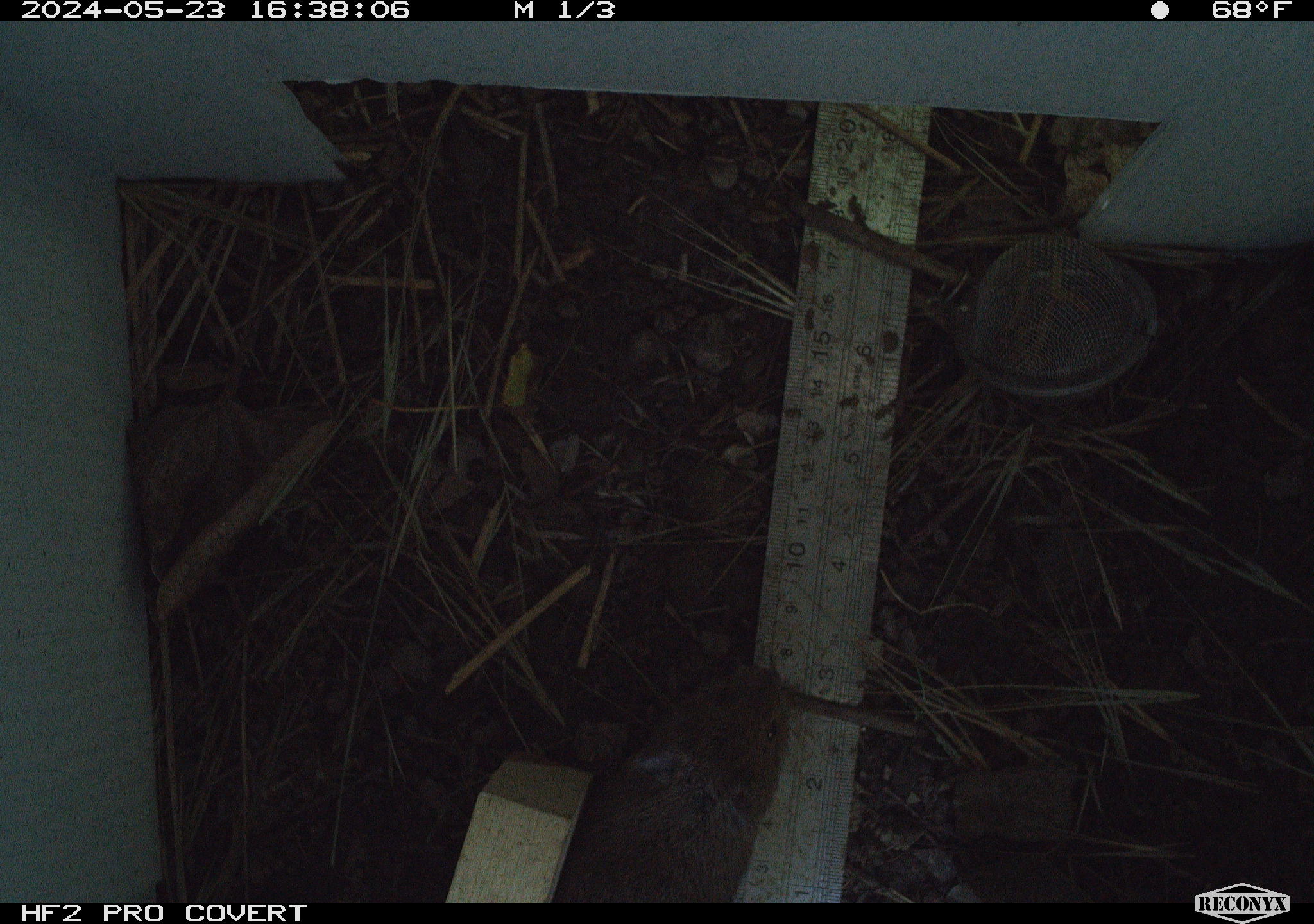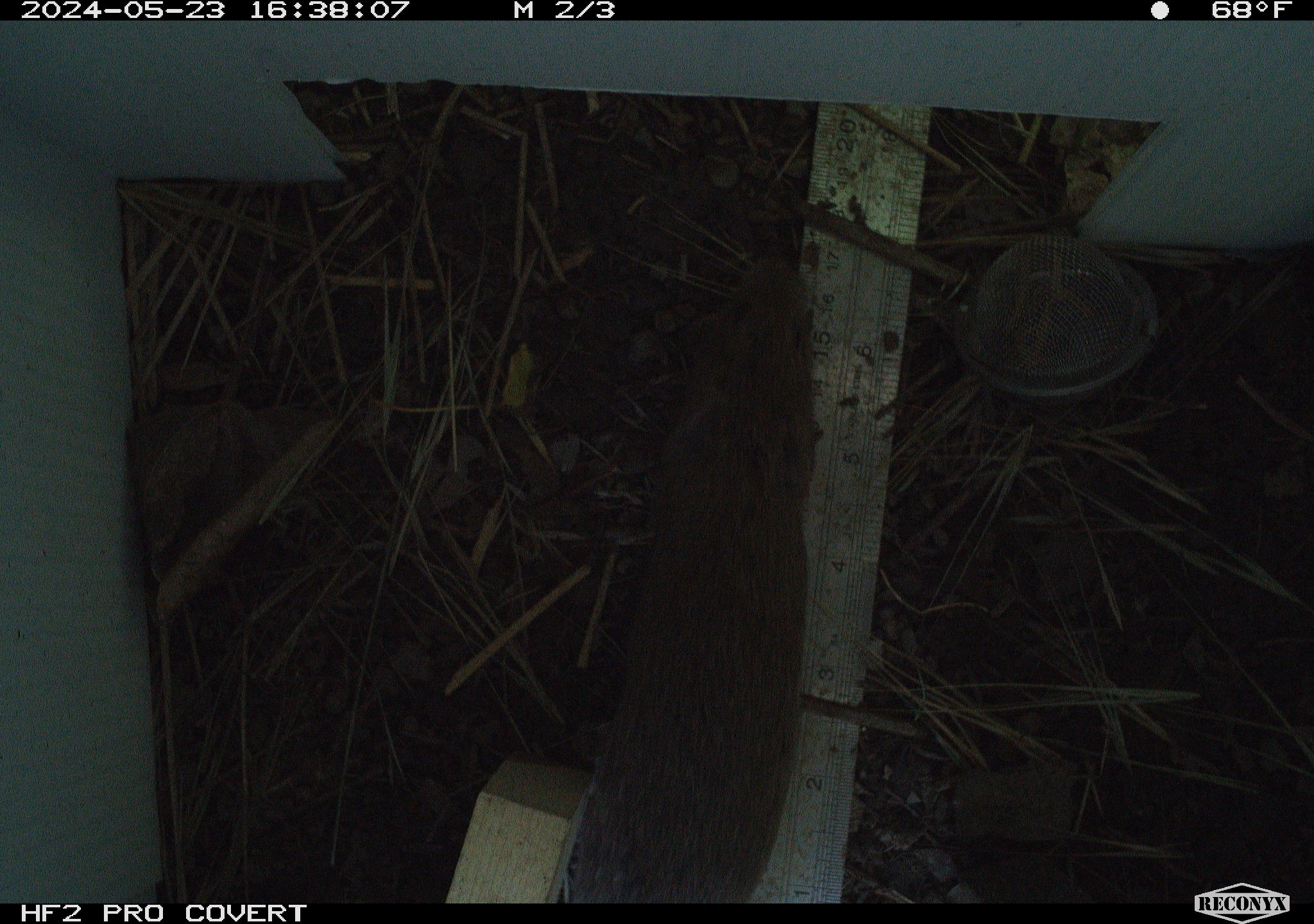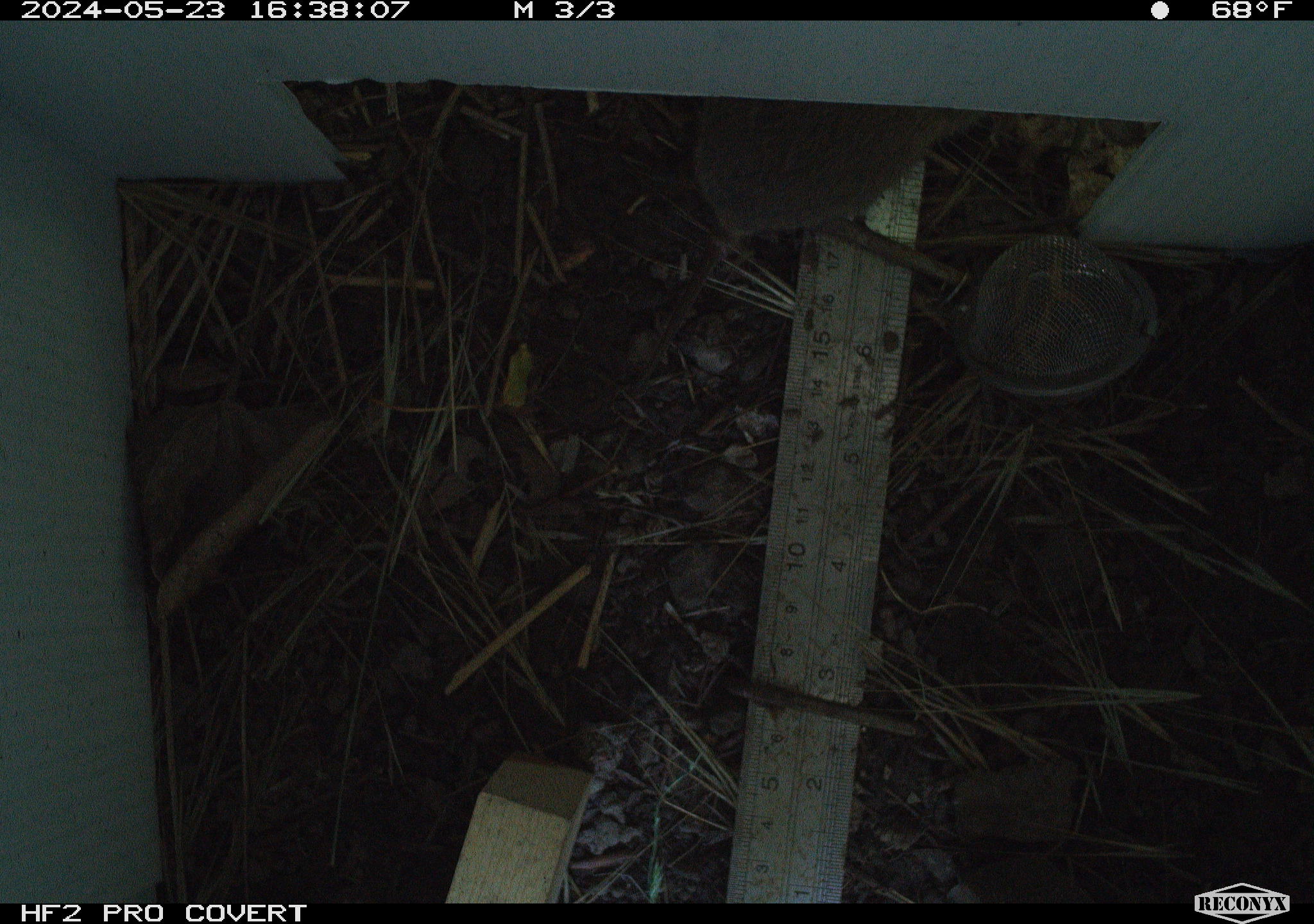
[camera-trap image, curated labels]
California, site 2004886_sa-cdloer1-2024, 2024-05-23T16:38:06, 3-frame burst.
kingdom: Animalia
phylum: Chordata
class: Mammalia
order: Rodentia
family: Cricetidae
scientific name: Arvicolinae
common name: voles, lemmings, and muskrats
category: arvicolinae subfamily